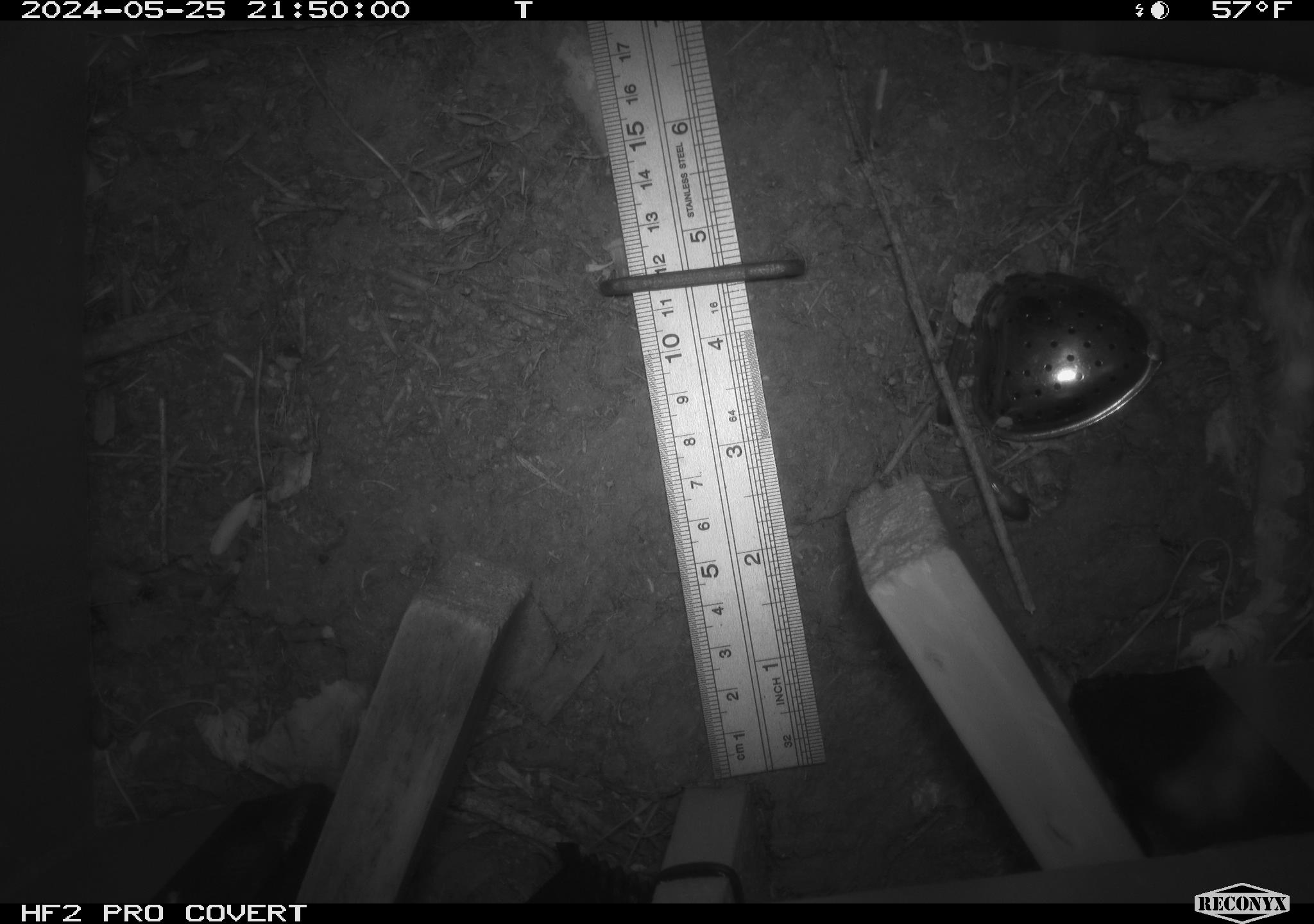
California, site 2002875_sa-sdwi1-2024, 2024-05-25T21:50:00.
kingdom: Animalia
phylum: Arthropoda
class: Insecta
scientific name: Insecta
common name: insect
Insect (Insecta).